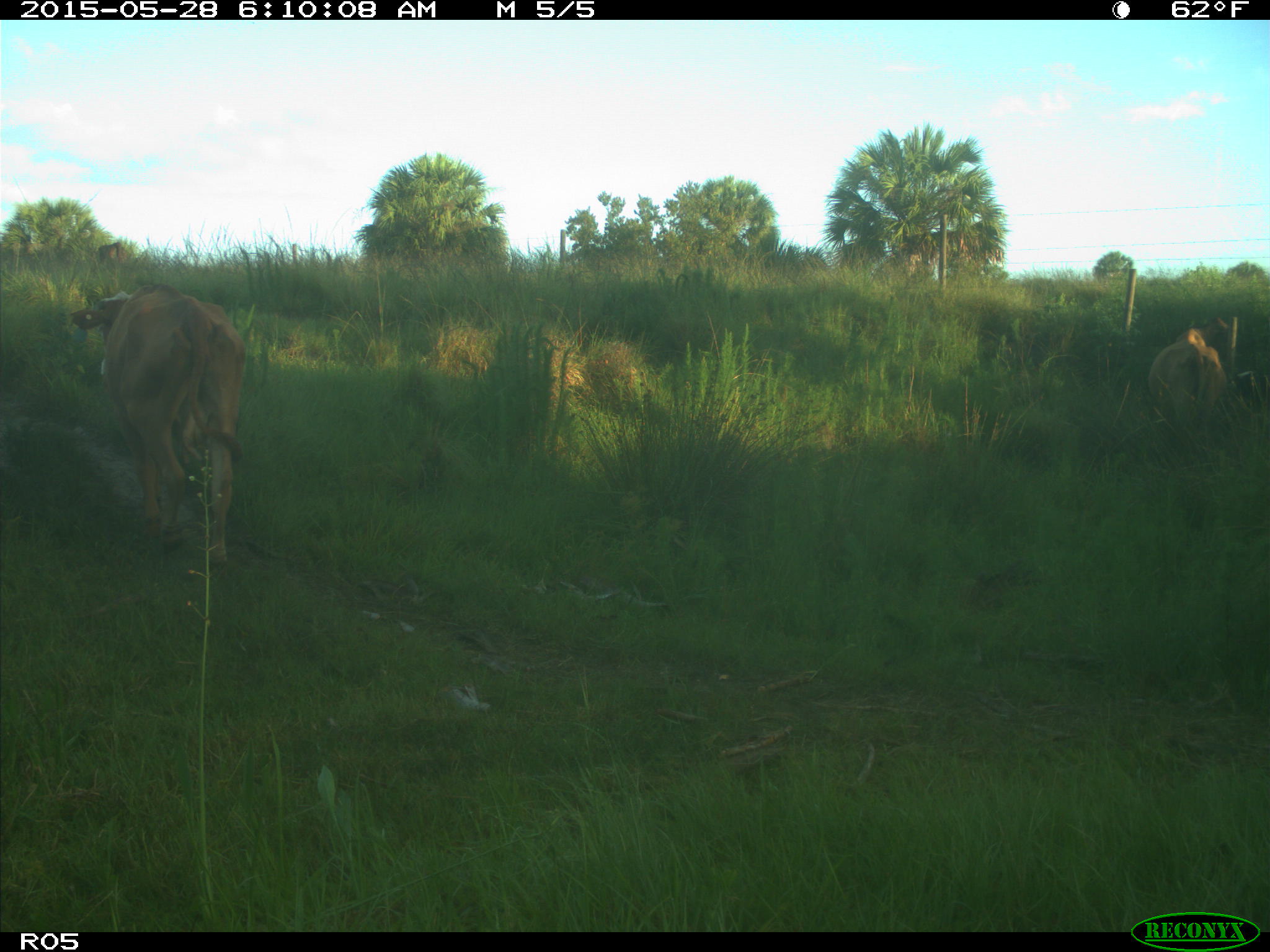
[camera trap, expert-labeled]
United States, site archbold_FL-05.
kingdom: Animalia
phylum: Chordata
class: Mammalia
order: Artiodactyla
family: Bovidae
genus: Bos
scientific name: Bos taurus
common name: domestic cow